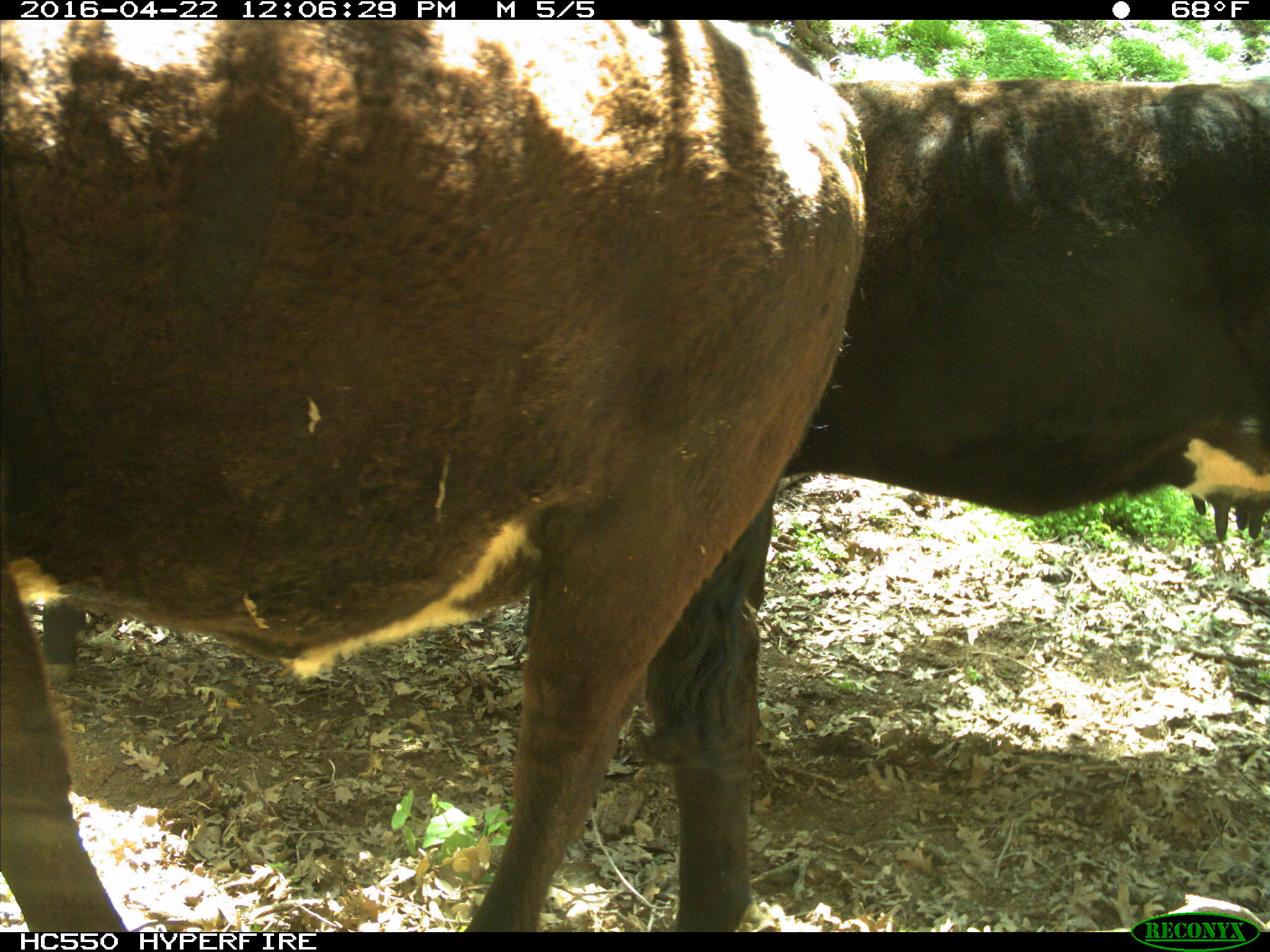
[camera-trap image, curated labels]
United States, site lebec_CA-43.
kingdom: Animalia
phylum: Chordata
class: Mammalia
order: Artiodactyla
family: Bovidae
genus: Bos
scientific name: Bos taurus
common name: domestic cow